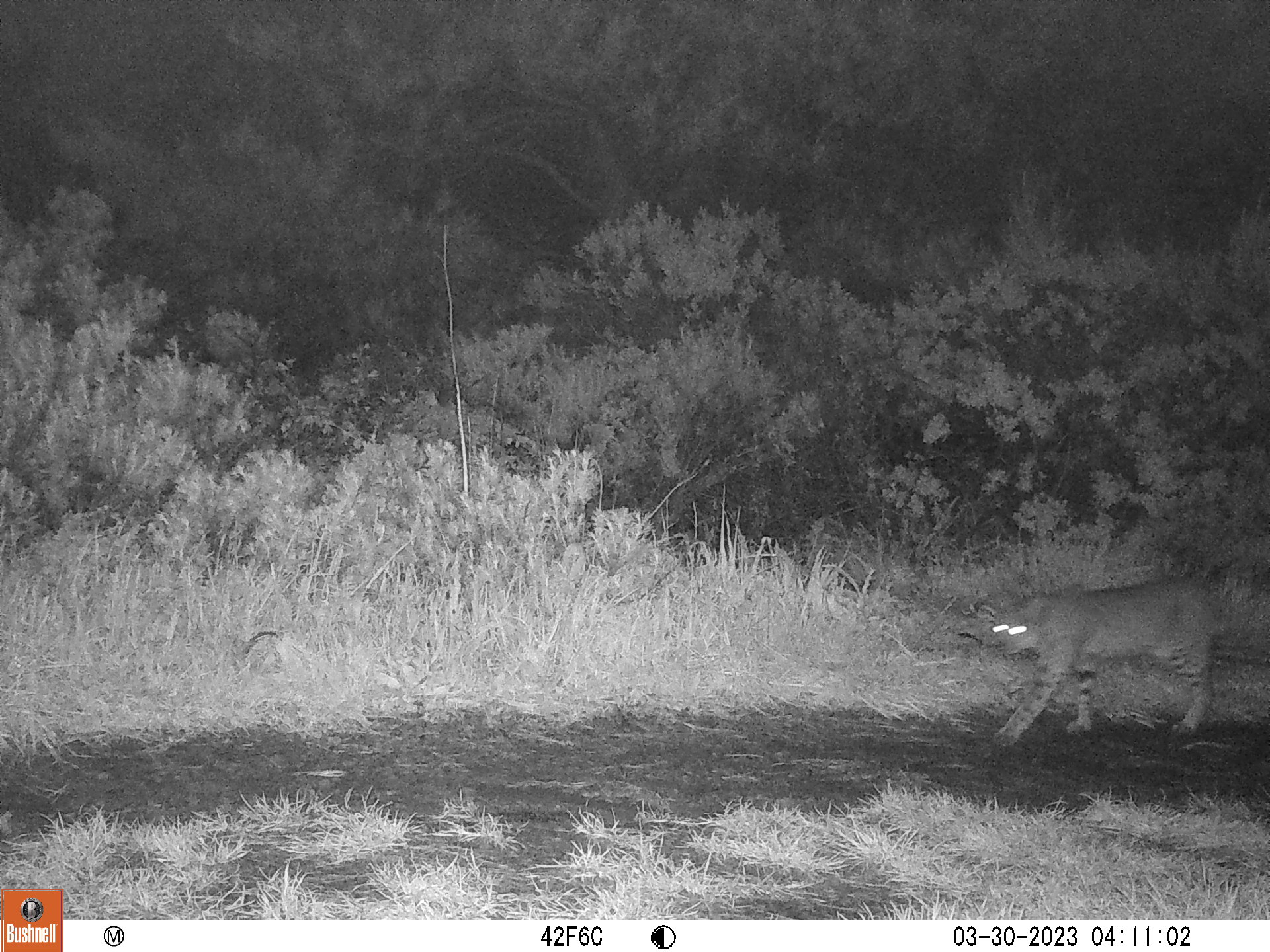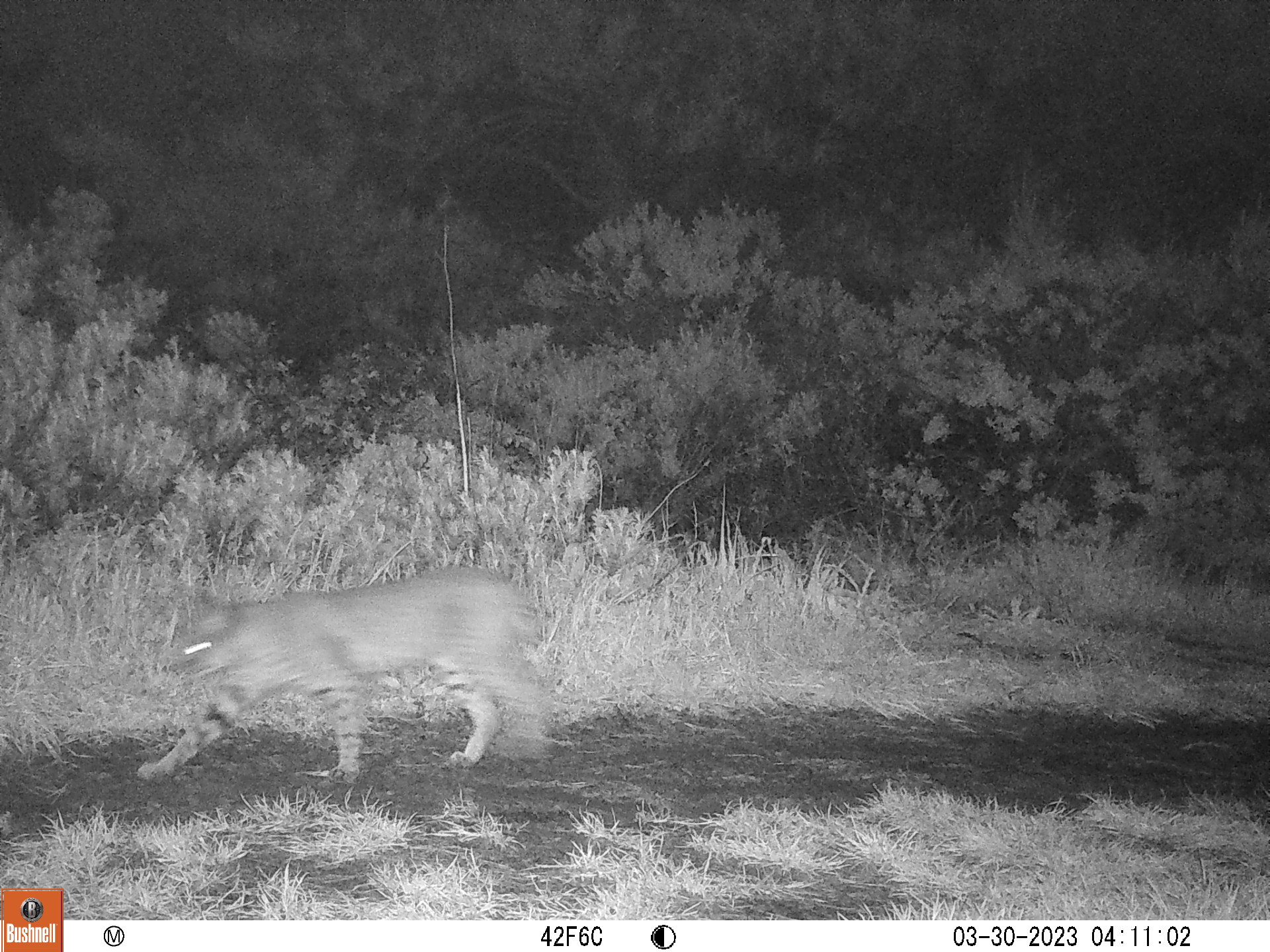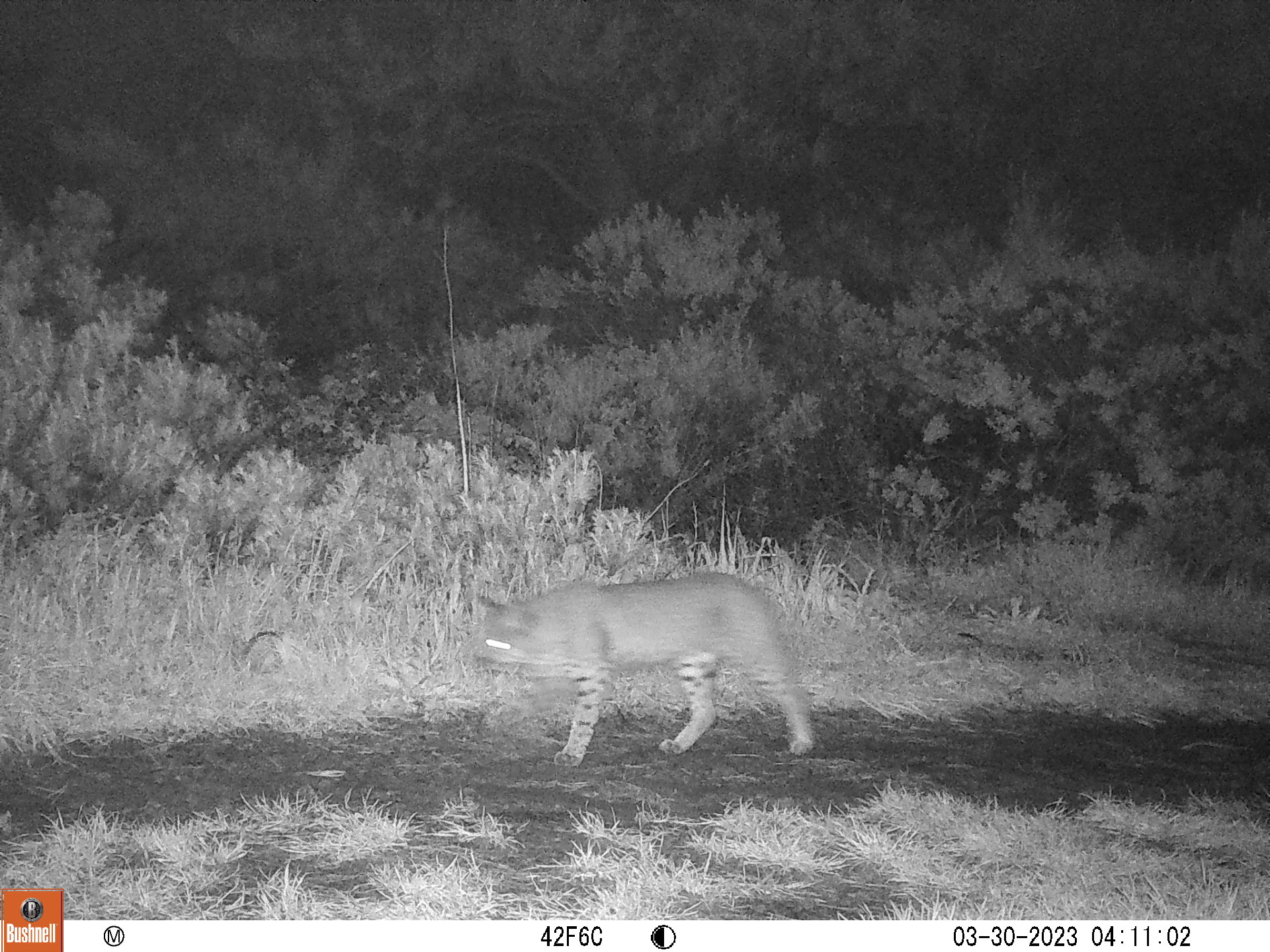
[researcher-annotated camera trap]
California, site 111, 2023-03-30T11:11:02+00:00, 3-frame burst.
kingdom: Animalia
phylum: Chordata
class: Mammalia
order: Carnivora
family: Felidae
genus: Lynx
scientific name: Lynx rufus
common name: bobcat